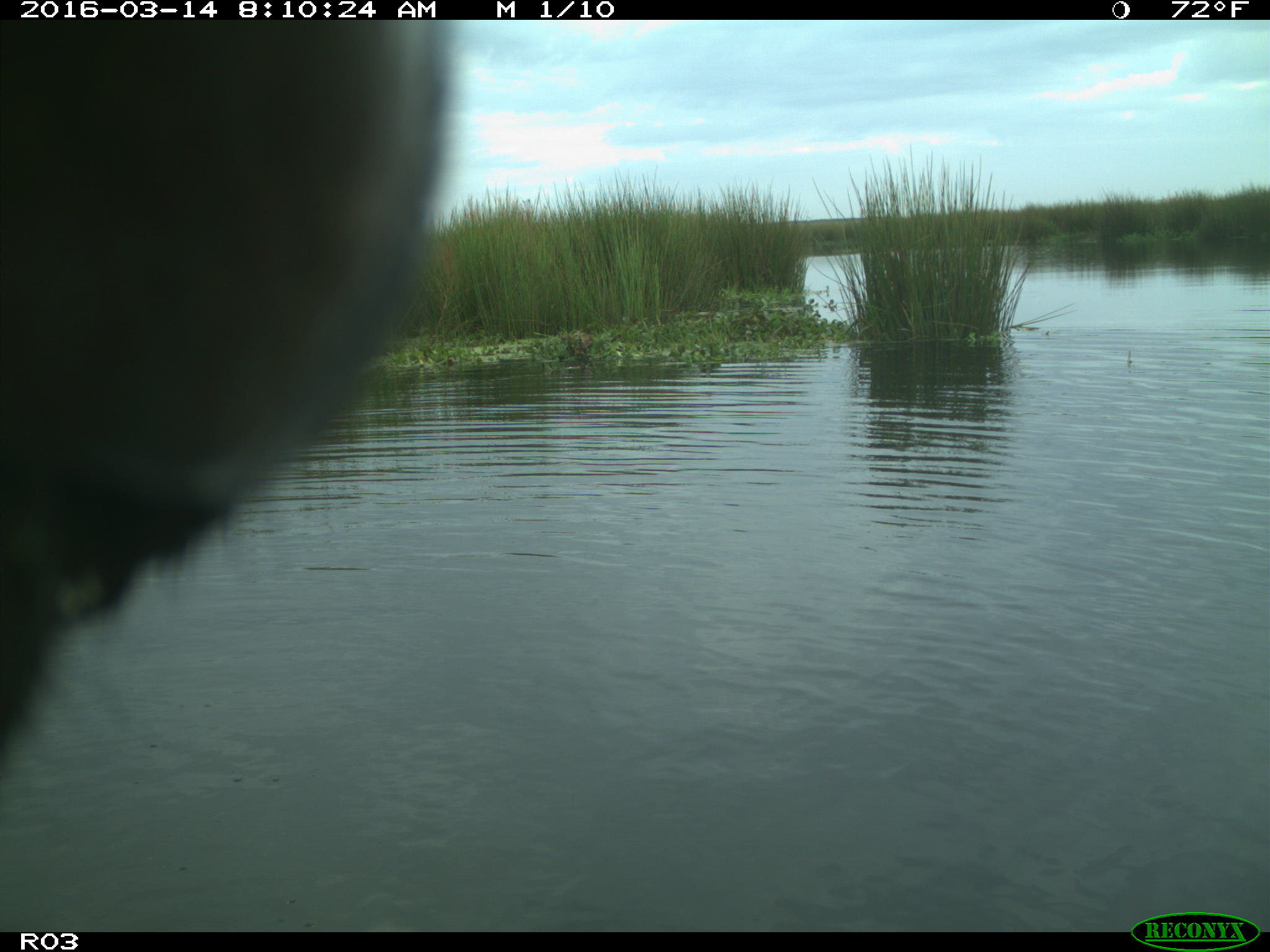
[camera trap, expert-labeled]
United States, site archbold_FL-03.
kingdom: Animalia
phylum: Chordata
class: Mammalia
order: Artiodactyla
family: Bovidae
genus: Bos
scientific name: Bos taurus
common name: domestic cow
Bos taurus (domestic cow).